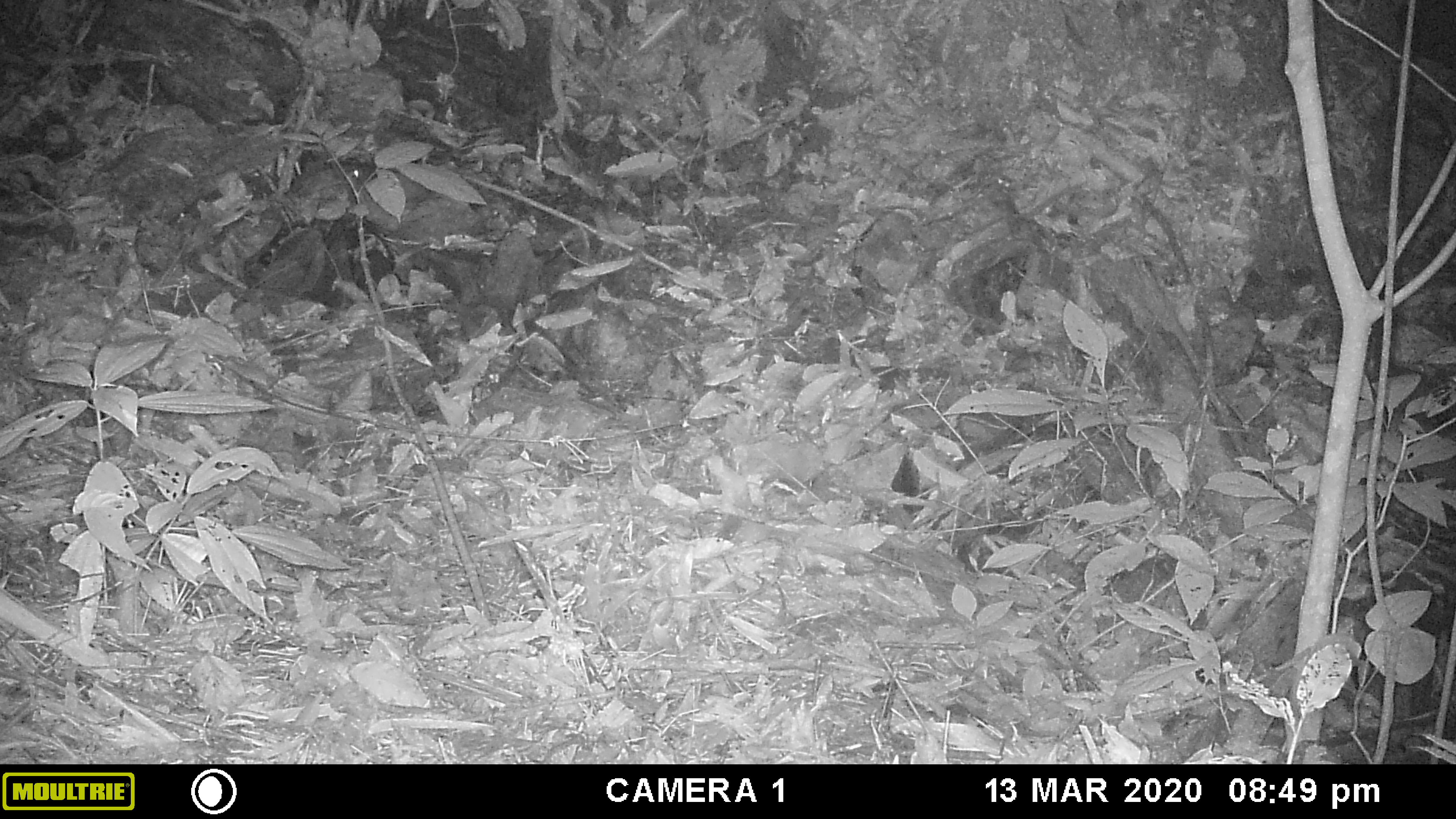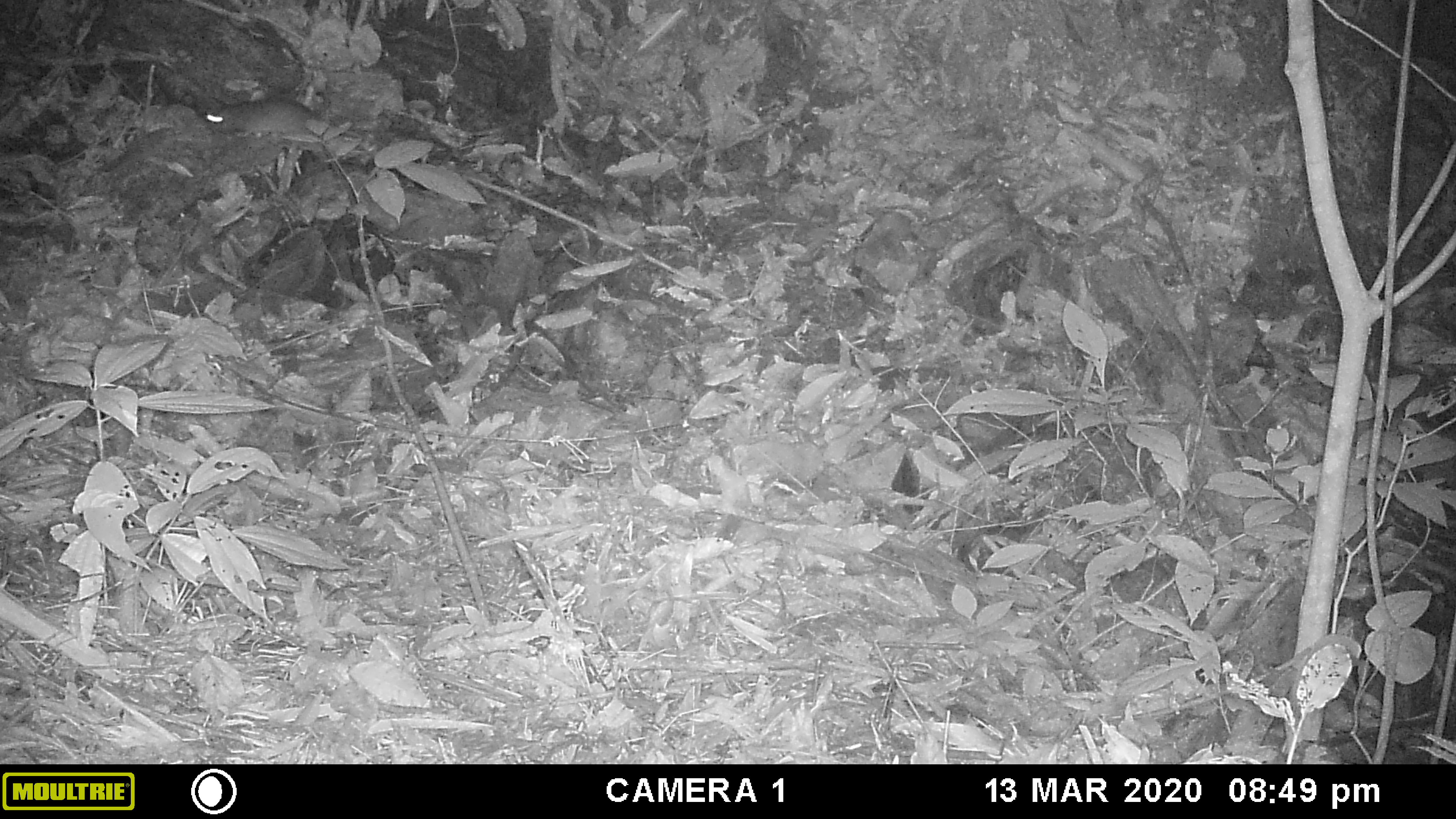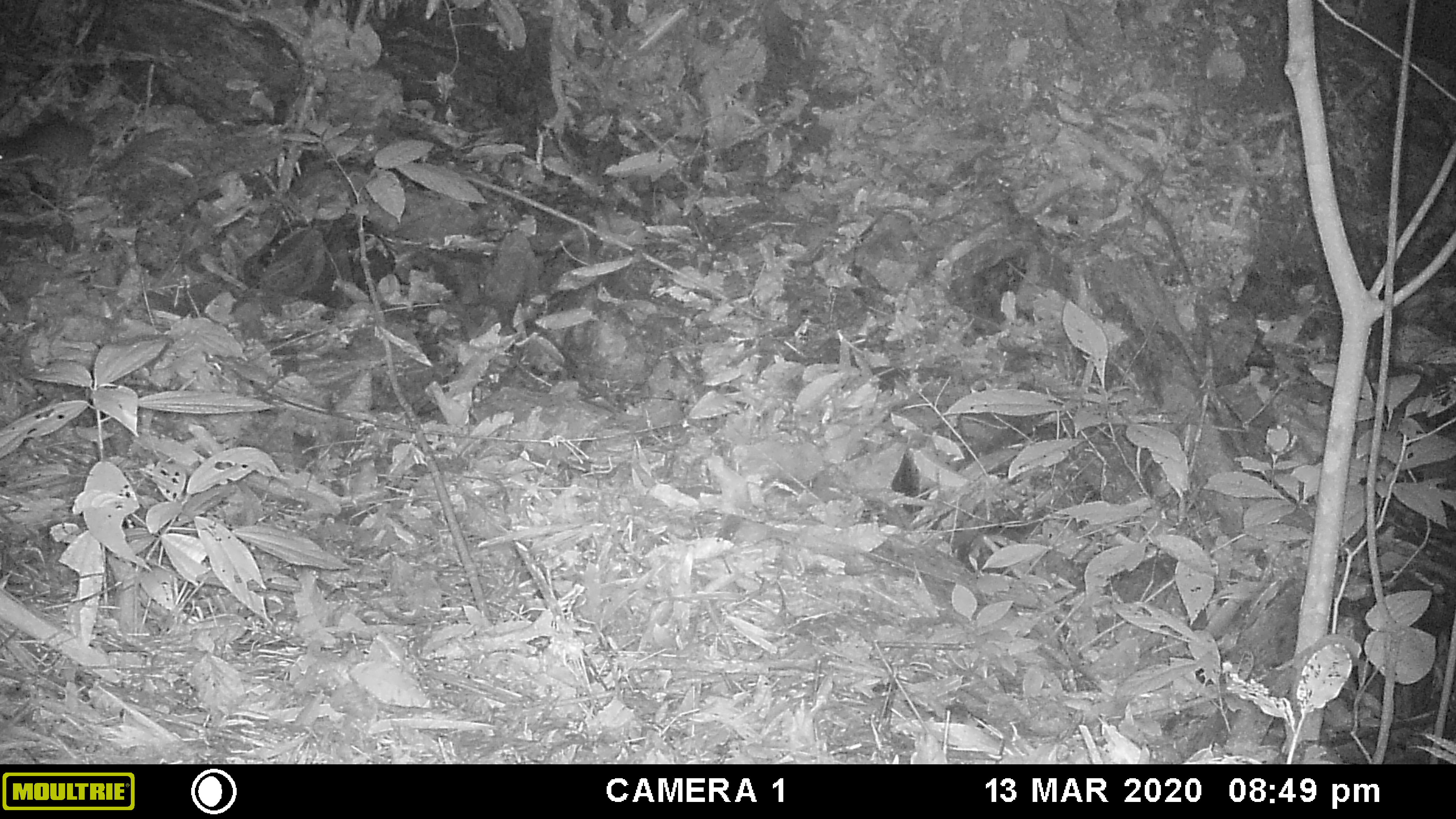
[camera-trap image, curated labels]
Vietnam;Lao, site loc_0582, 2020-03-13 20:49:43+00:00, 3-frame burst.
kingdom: Animalia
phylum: Chordata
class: Mammalia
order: Rodentia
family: Muridae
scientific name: Muridae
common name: old-world mice and rats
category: unidentified murid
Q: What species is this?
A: Unidentified murid (old-world mice and rats) (Muridae).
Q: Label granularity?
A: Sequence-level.